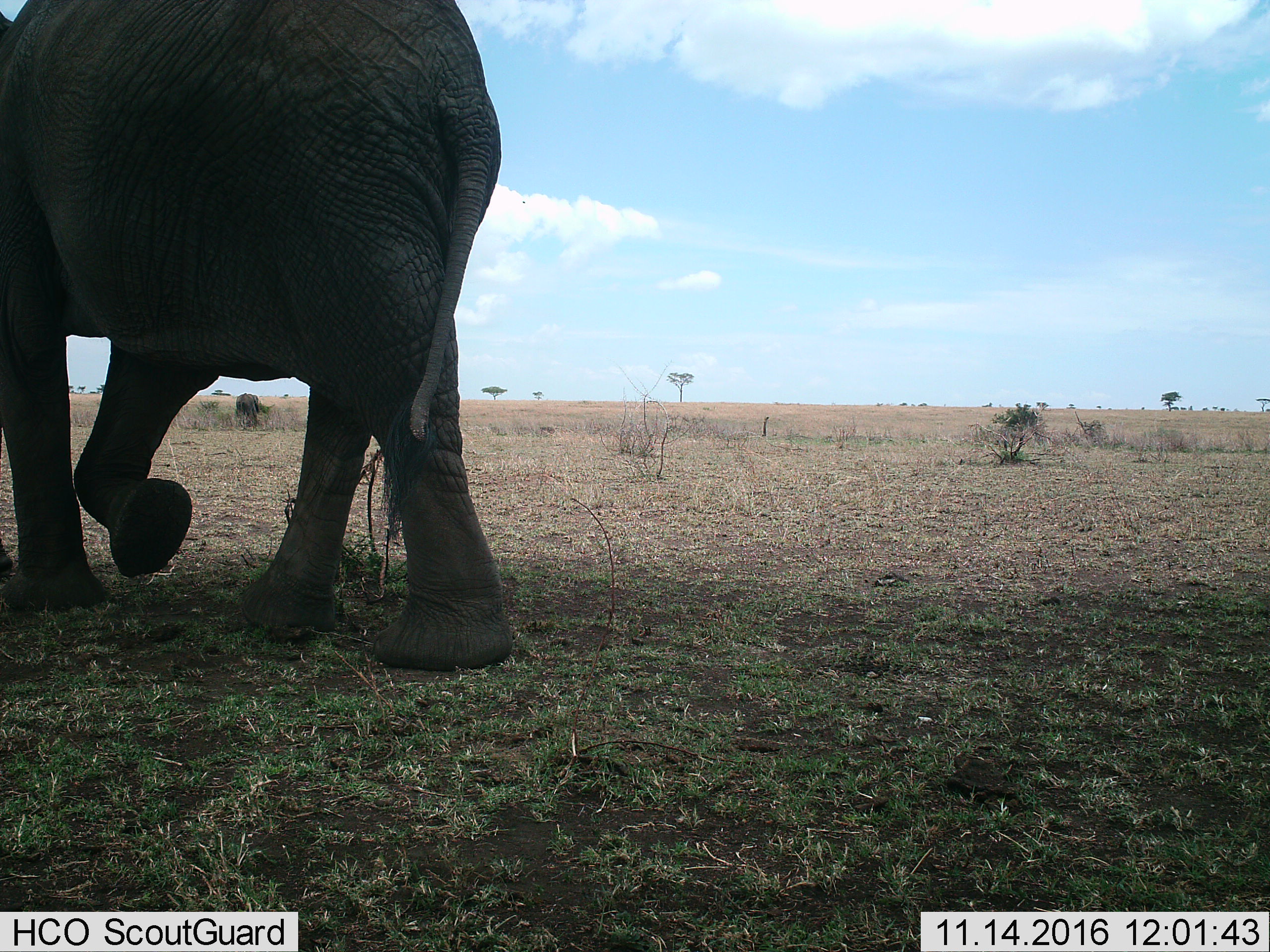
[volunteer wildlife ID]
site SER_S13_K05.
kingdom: Animalia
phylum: Chordata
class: Mammalia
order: Proboscidea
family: Elephantidae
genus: Loxodonta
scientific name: Loxodonta africana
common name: african bush elephant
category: elephant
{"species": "elephant (african bush elephant) (Loxodonta africana)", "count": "2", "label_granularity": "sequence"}